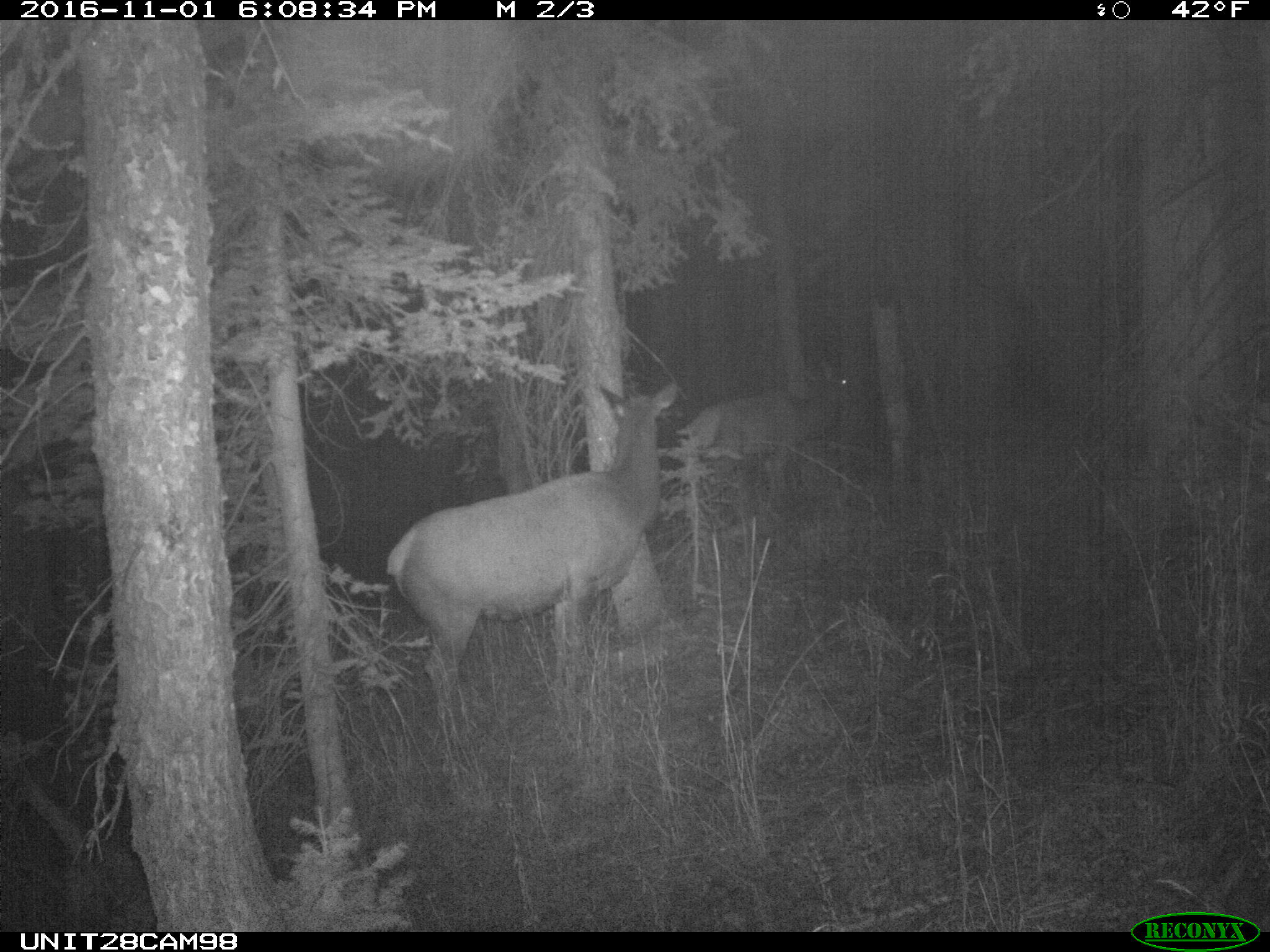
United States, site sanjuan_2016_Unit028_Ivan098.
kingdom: Animalia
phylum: Chordata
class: Mammalia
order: Artiodactyla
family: Cervidae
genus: Cervus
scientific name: Cervus elaphus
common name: red deer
Cervus elaphus (red deer).